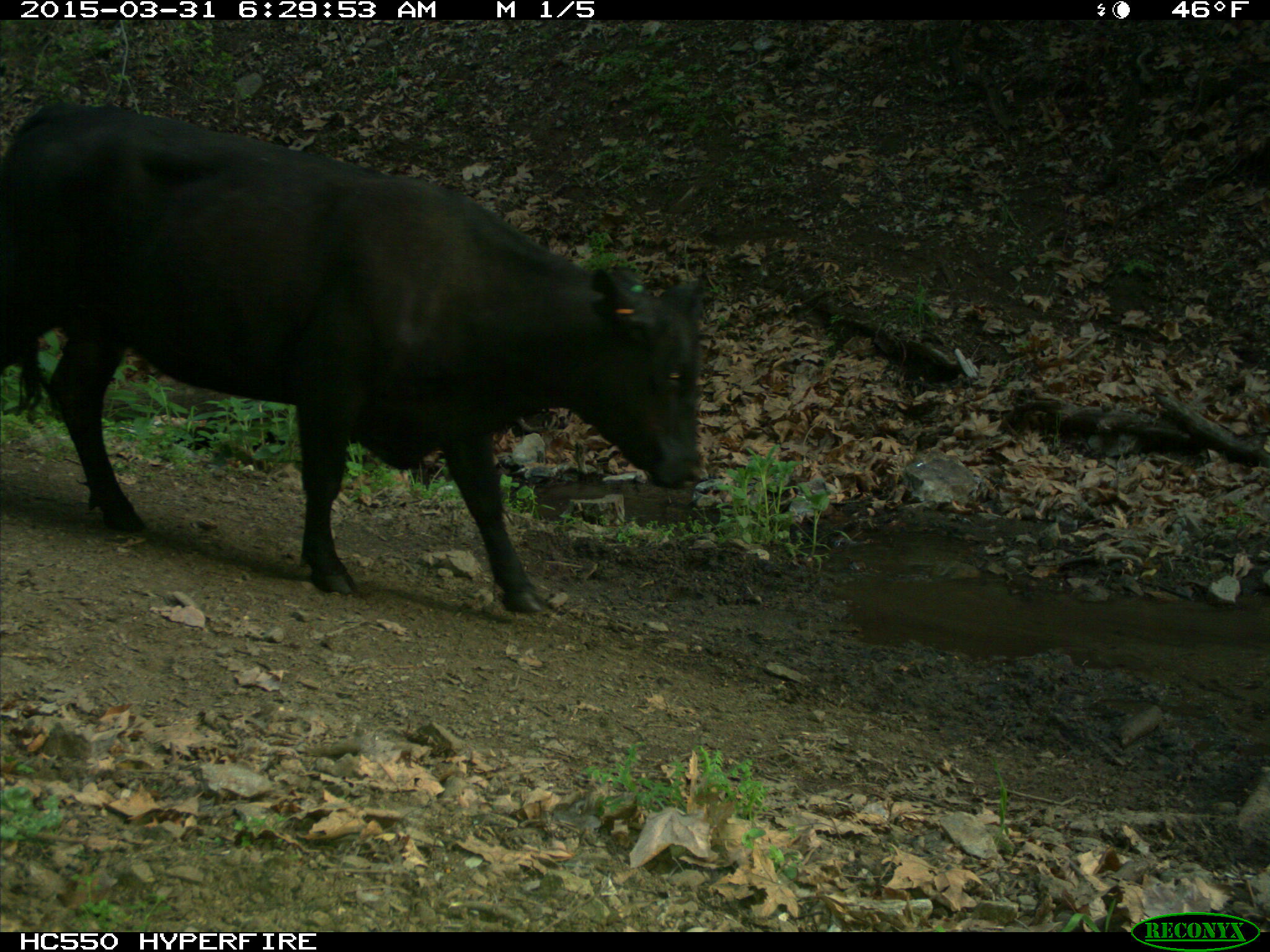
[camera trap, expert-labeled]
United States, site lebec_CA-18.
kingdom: Animalia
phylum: Chordata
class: Mammalia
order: Artiodactyla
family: Bovidae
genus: Bos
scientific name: Bos taurus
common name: domestic cow